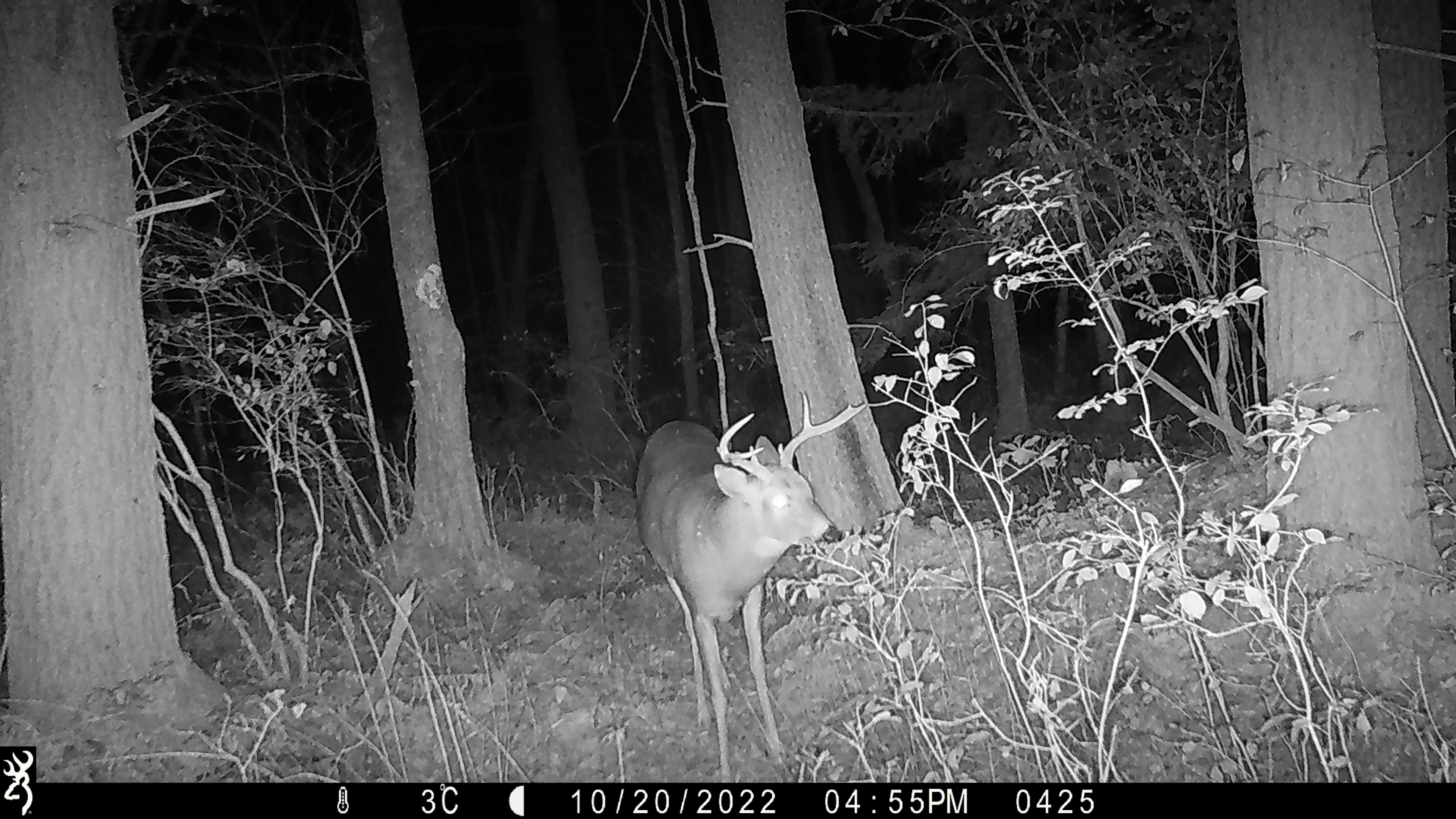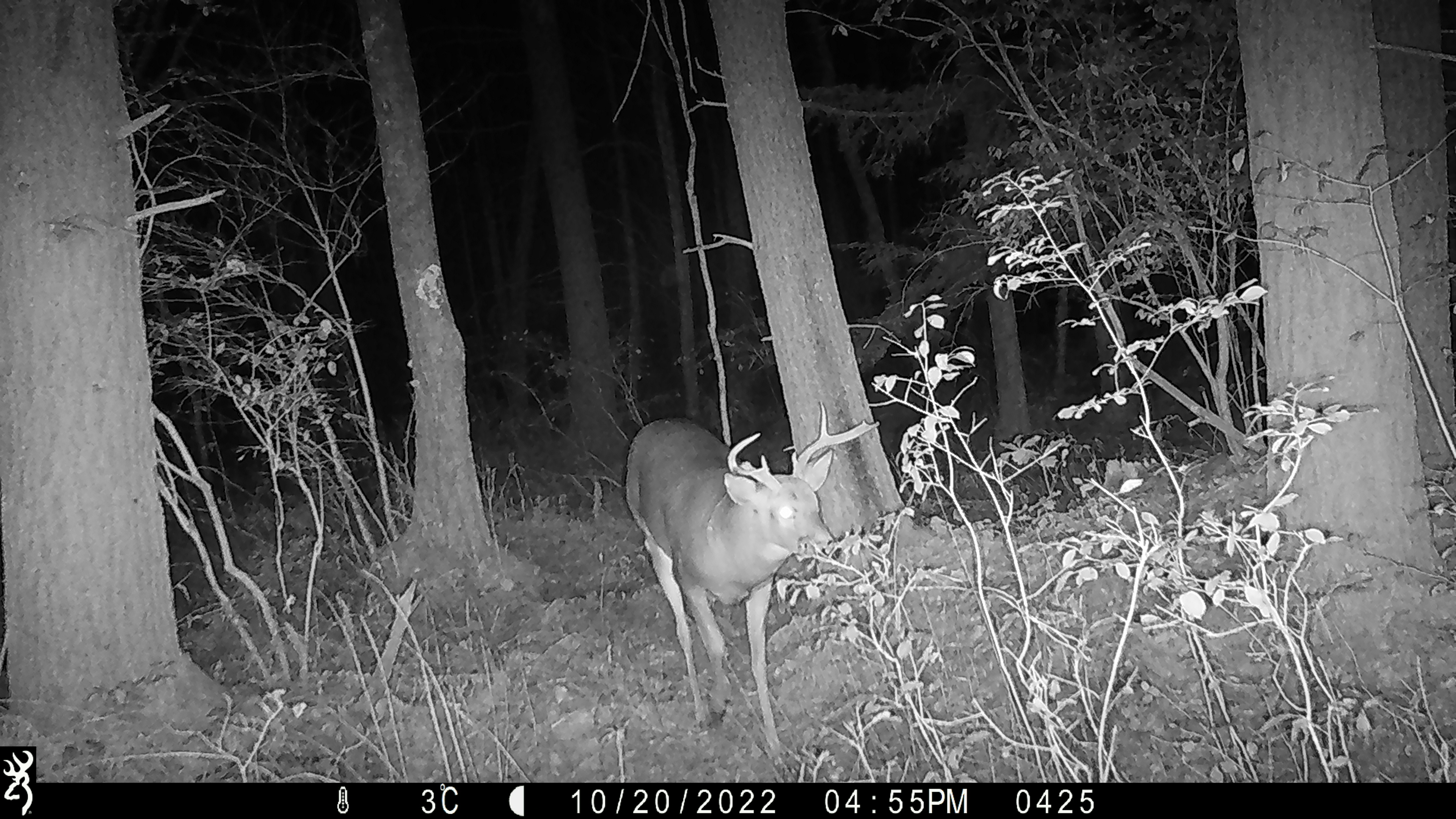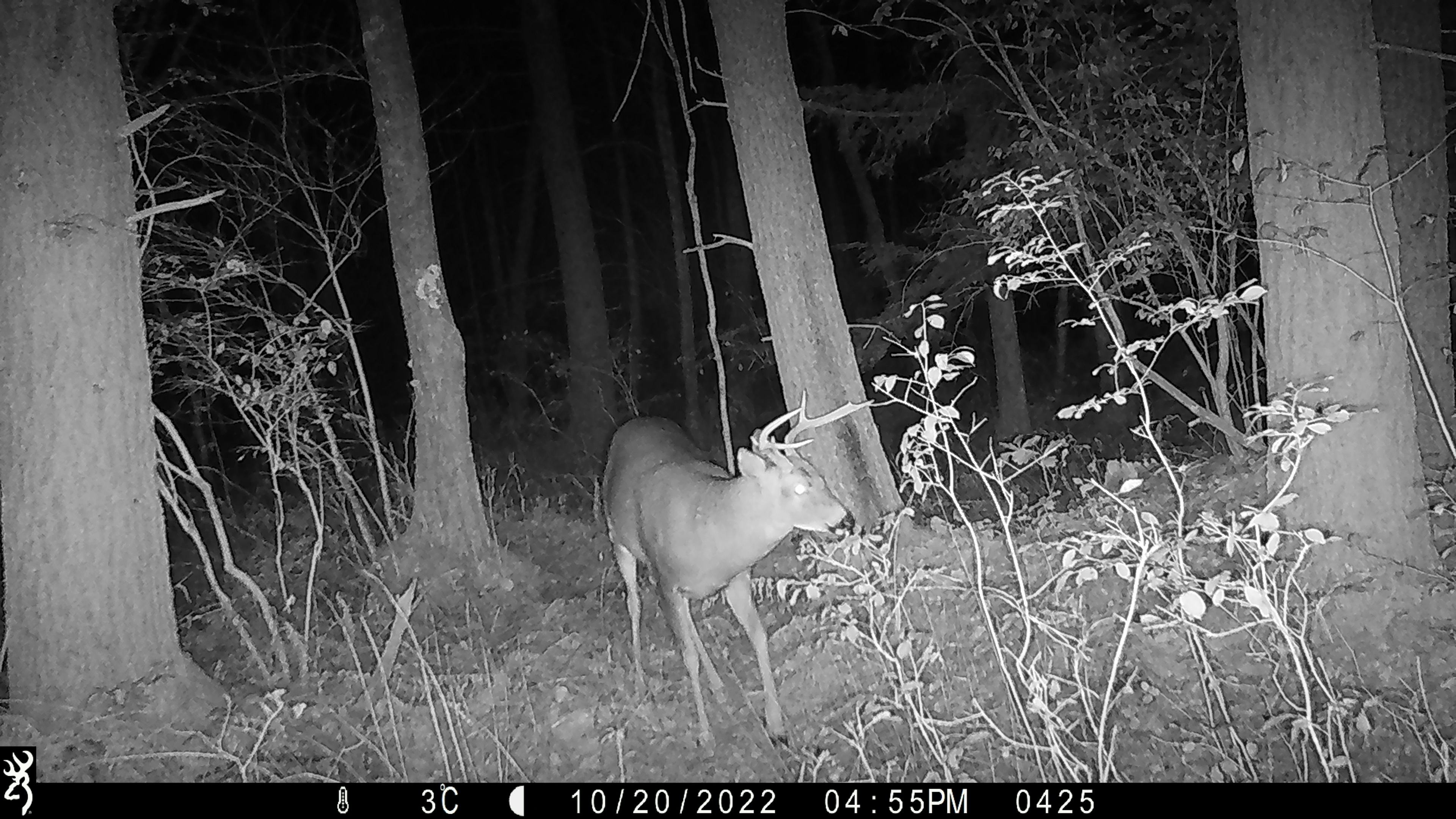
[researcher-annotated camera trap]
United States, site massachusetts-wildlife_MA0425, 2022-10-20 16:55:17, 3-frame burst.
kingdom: Animalia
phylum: Chordata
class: Mammalia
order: Artiodactyla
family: Cervidae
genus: Odocoileus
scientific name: Odocoileus virginianus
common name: white-tailed deer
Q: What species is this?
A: White-tailed deer (Odocoileus virginianus).